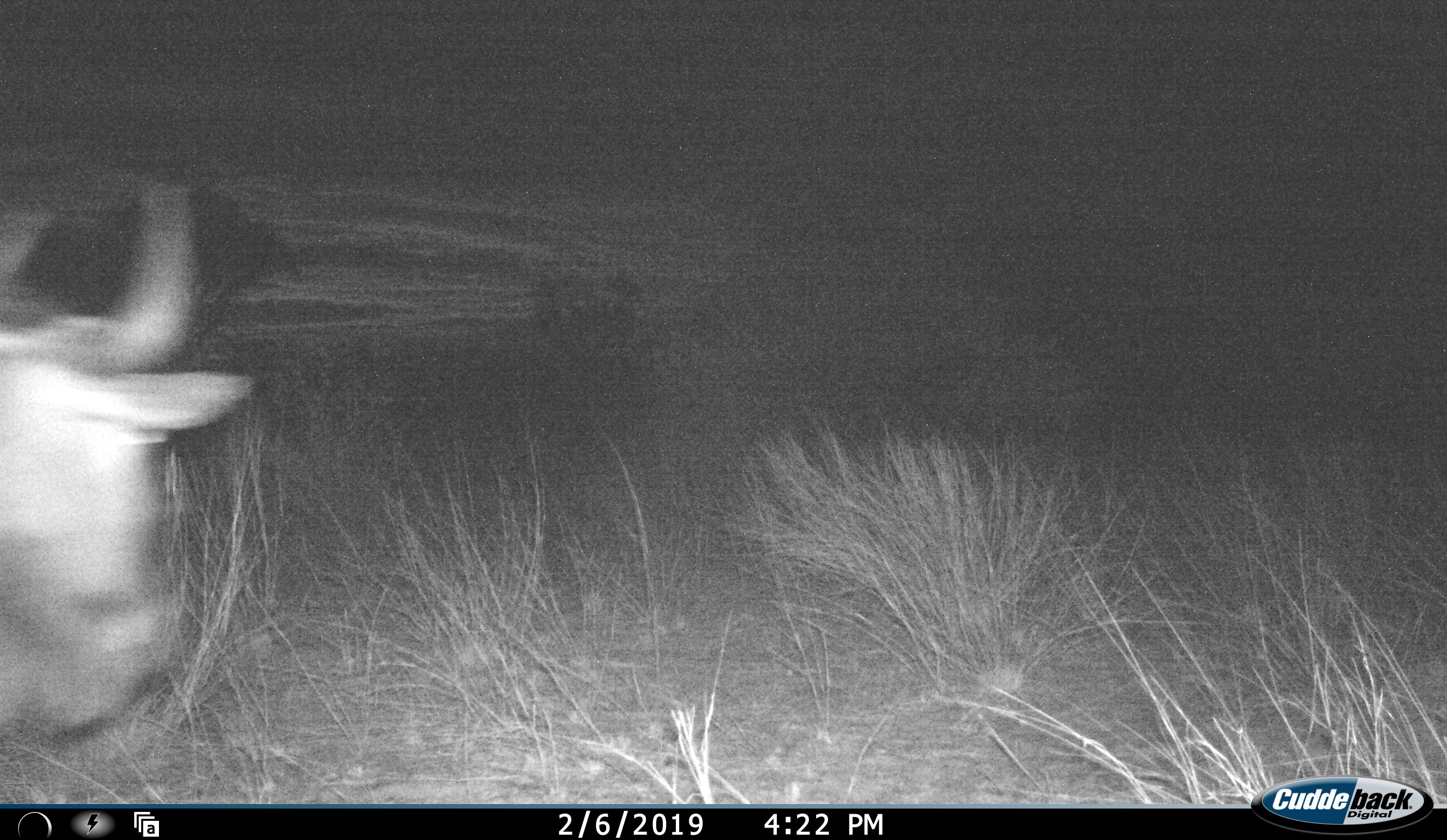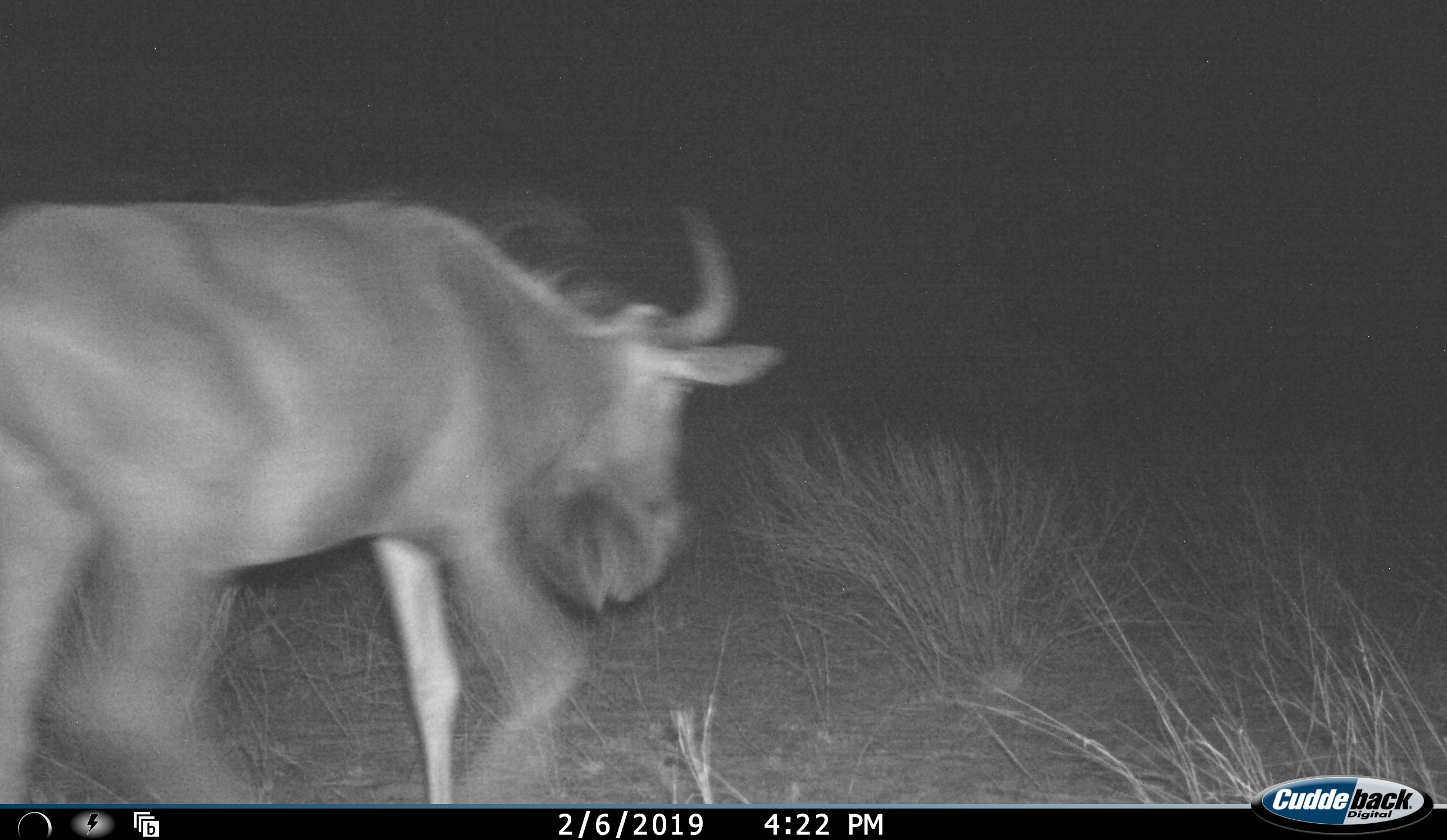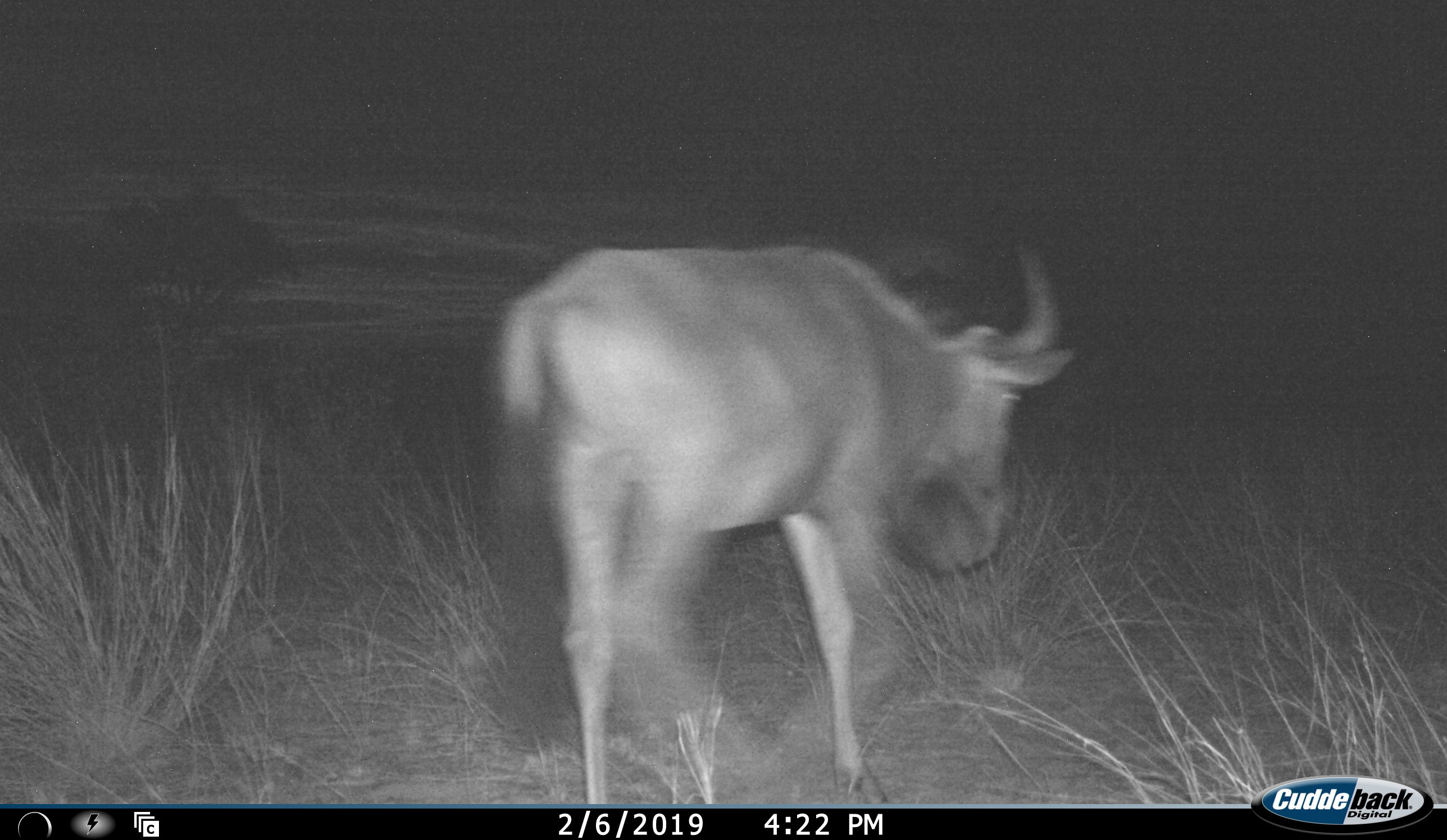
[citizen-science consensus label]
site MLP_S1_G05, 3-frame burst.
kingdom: Animalia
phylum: Chordata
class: Mammalia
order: Artiodactyla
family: Bovidae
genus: Connochaetes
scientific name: Connochaetes taurinus taurinus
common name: blue wildebeest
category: wildebeestblue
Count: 1.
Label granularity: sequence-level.